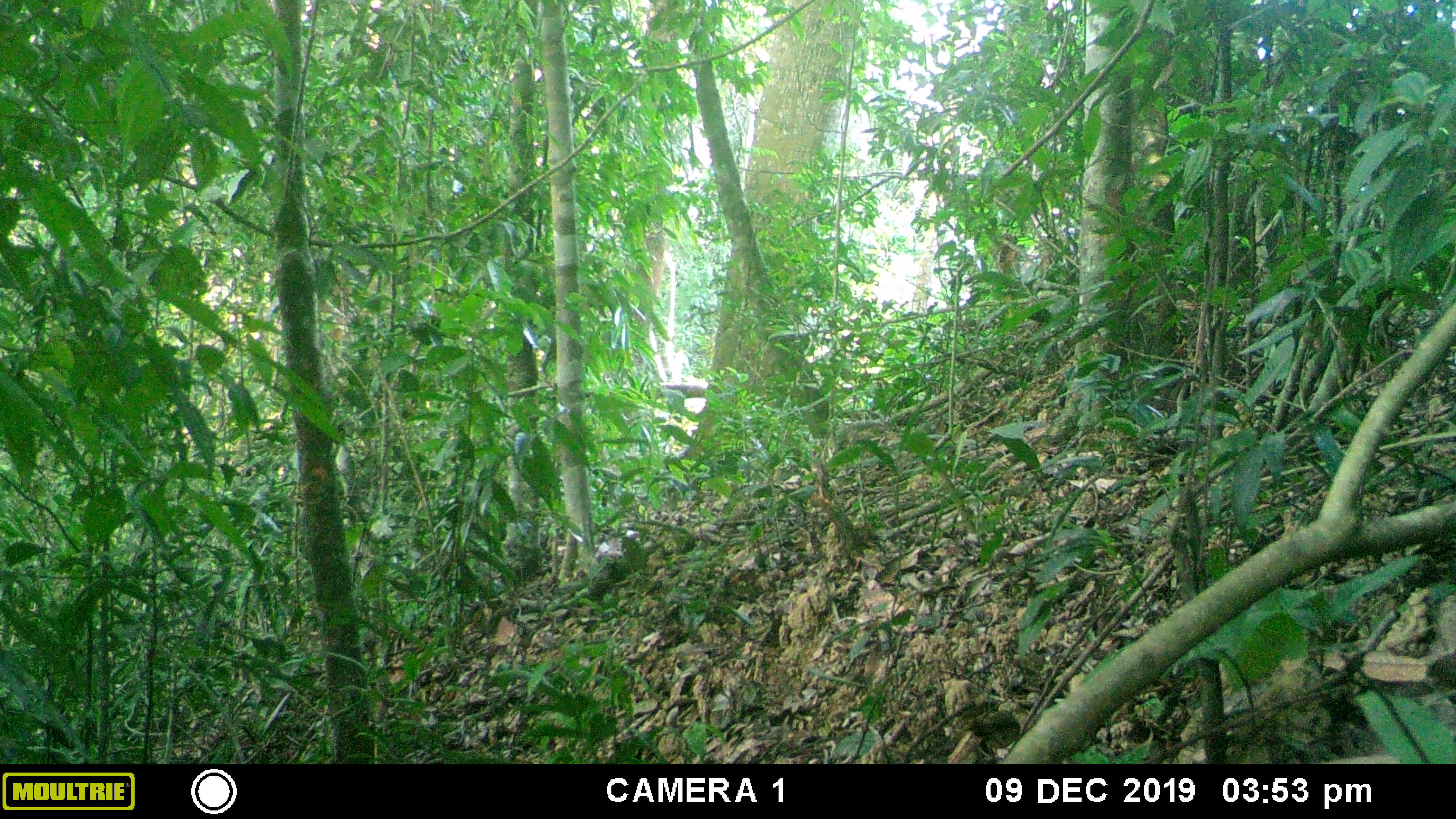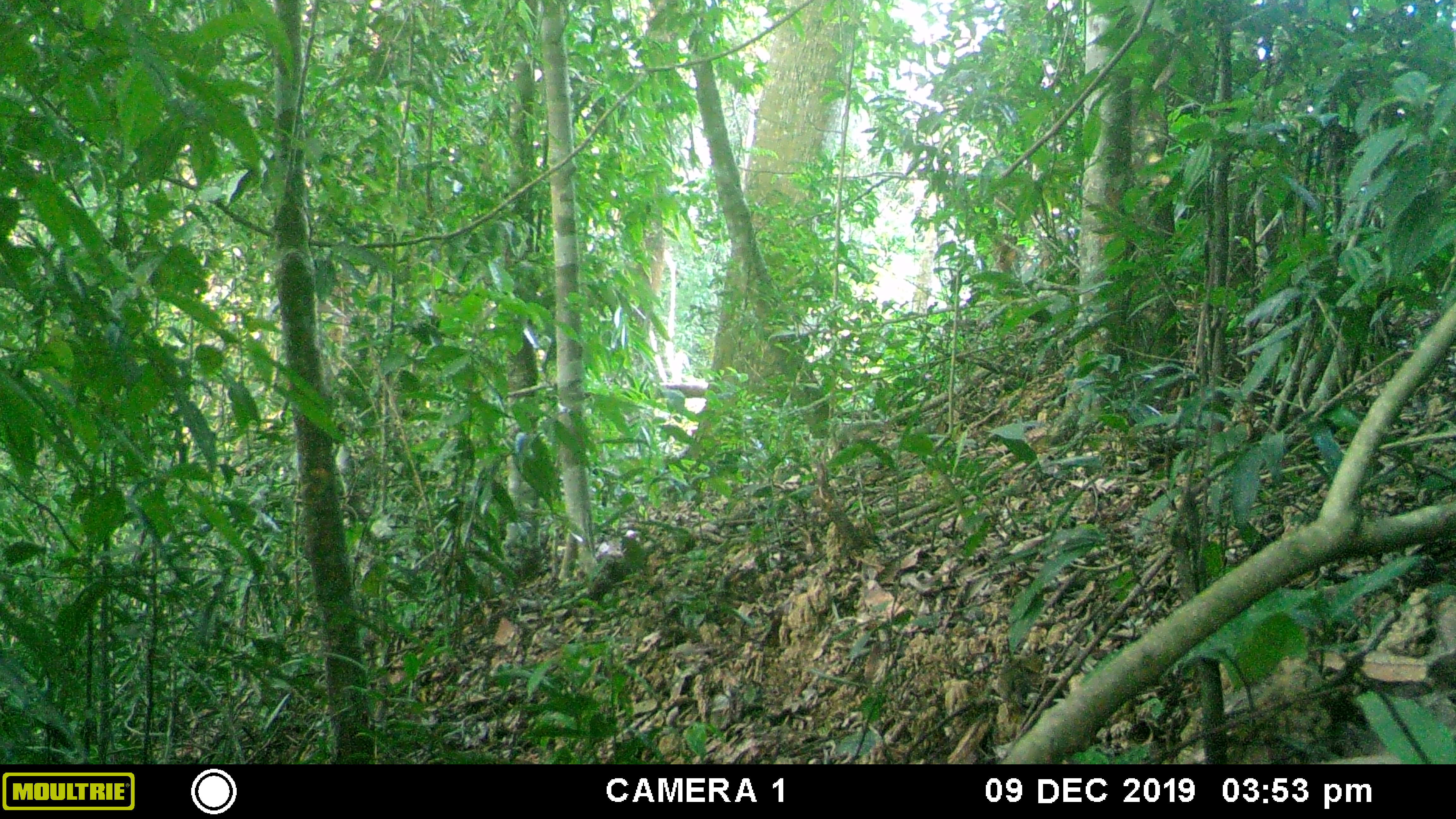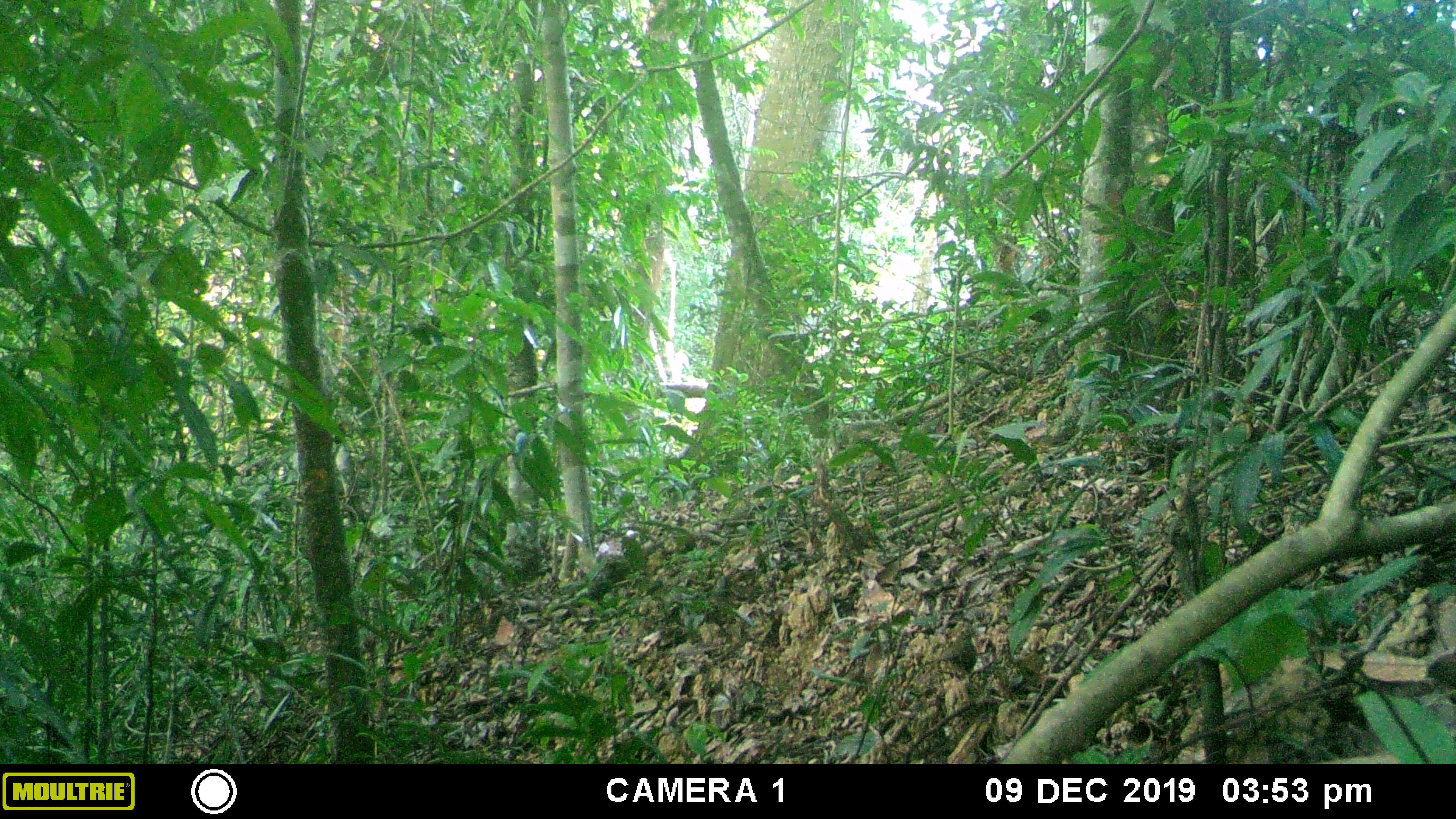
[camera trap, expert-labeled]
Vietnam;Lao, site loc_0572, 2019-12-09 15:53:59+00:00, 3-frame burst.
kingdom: Animalia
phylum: Chordata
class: Aves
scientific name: Aves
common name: bird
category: unidentified bird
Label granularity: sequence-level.